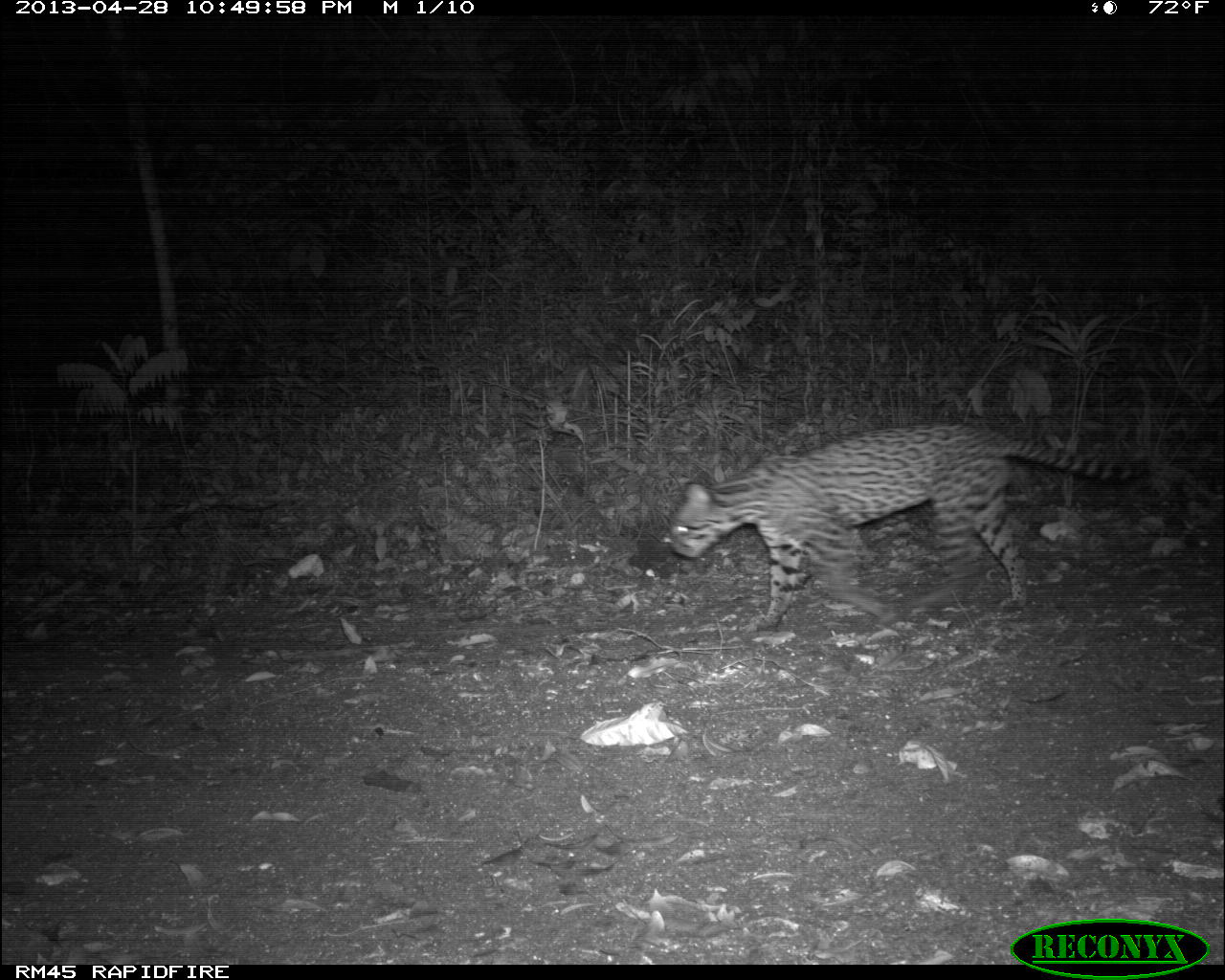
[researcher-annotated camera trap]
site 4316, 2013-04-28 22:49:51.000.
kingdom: Animalia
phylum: Chordata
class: Mammalia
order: Carnivora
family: Felidae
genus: Leopardus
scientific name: Leopardus pardalis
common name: ocelot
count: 1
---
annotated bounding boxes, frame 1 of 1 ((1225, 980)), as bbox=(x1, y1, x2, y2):
leopardus pardalis: bbox=(663, 419, 1149, 632)